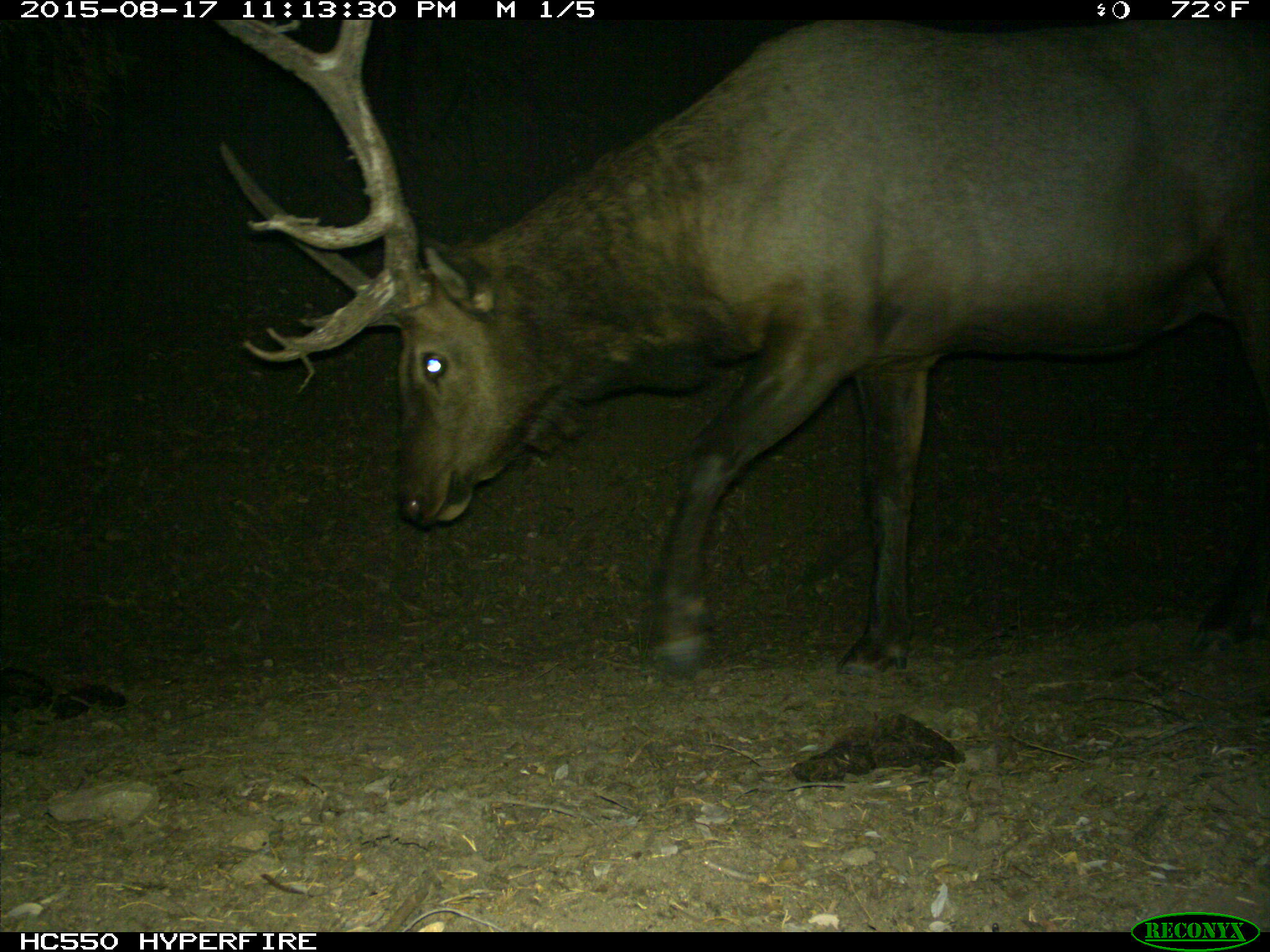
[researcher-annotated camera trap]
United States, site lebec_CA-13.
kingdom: Animalia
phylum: Chordata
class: Mammalia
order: Artiodactyla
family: Cervidae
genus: Cervus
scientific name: Cervus canadensis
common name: elk